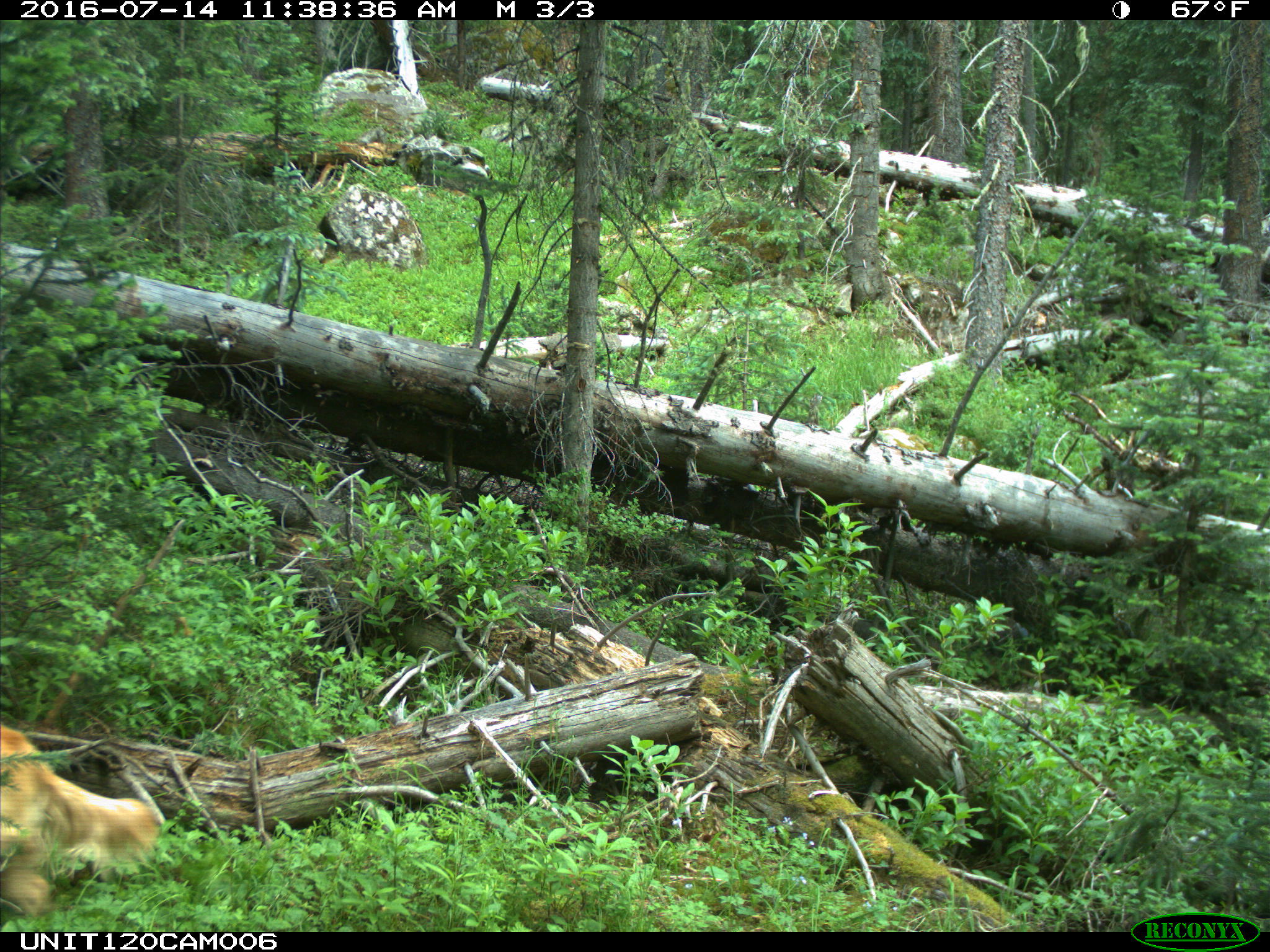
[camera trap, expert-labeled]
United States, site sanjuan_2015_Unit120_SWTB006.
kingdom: Animalia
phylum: Chordata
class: Mammalia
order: Carnivora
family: Canidae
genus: Canis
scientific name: Canis familiaris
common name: domestic dog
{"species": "Canis familiaris (domestic dog)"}